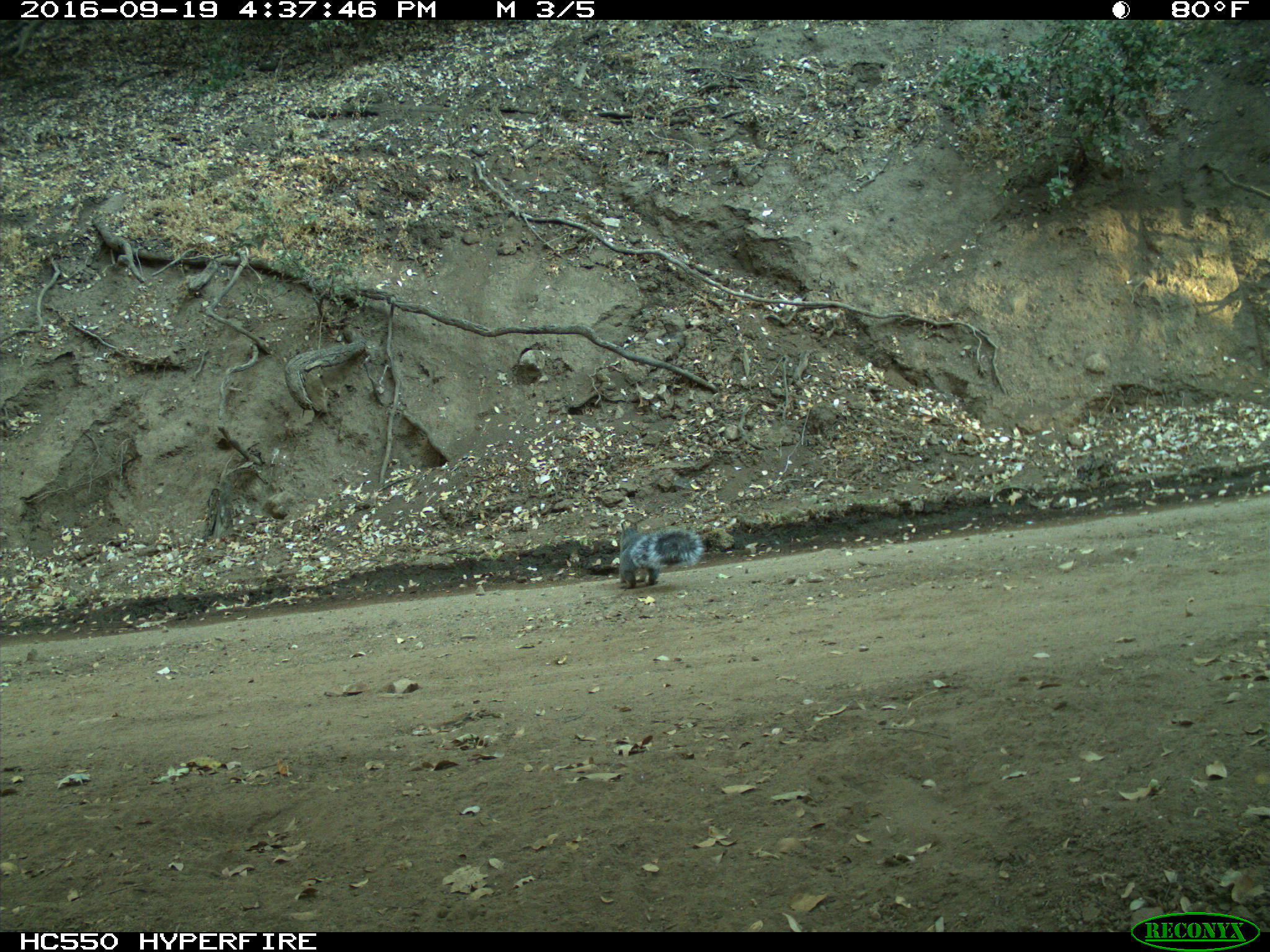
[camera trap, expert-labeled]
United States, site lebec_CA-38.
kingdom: Animalia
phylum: Chordata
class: Mammalia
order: Rodentia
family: Sciuridae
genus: Sciurus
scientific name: Sciurus carolinensis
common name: eastern gray squirrel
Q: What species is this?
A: Sciurus carolinensis (eastern gray squirrel).